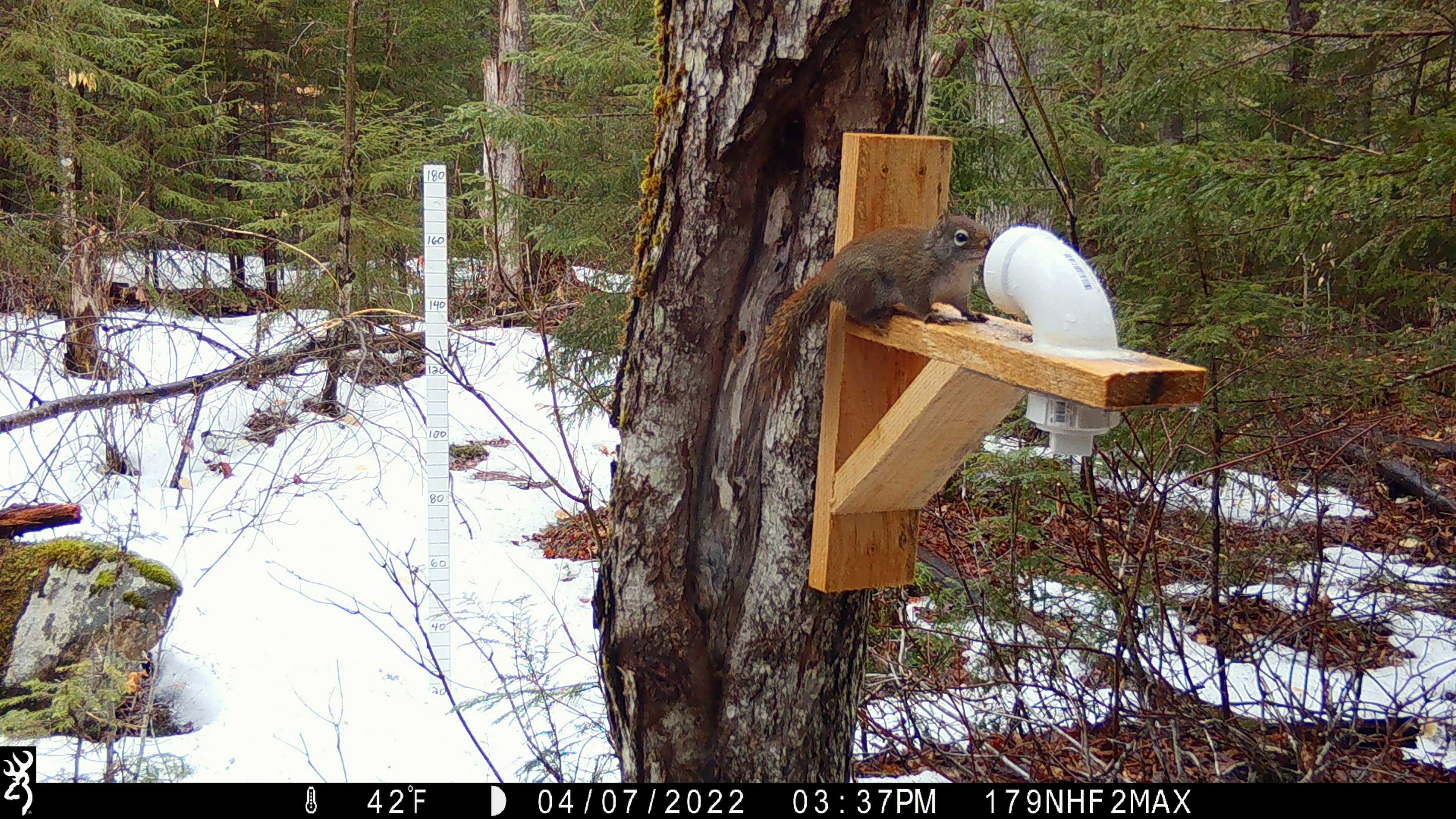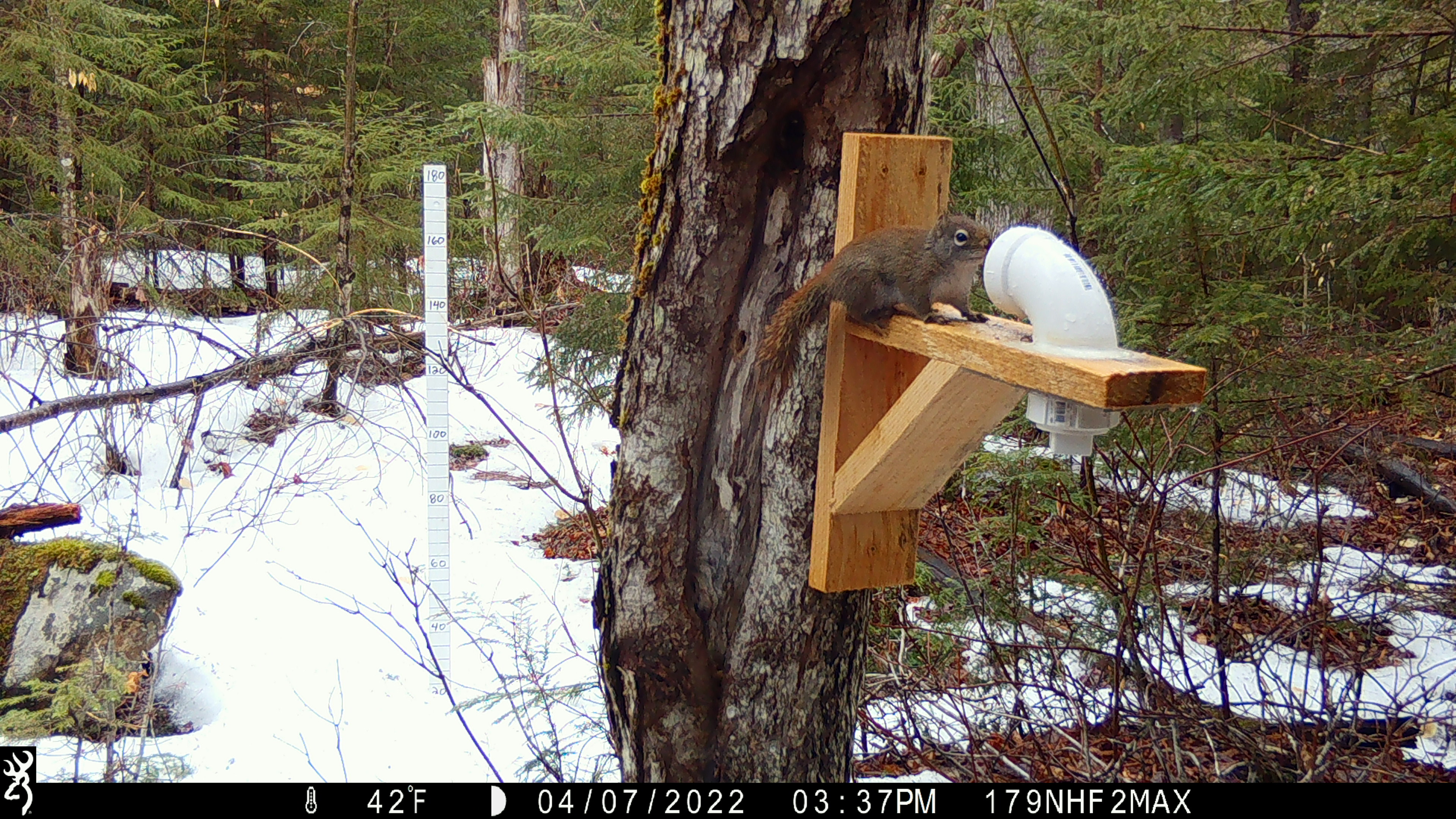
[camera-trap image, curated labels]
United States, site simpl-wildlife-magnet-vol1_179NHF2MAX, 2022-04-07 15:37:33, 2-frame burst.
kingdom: Animalia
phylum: Chordata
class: Mammalia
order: Rodentia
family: Sciuridae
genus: Tamiasciurus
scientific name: Tamiasciurus hudsonicus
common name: red squirrel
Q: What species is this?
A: Red squirrel (Tamiasciurus hudsonicus).